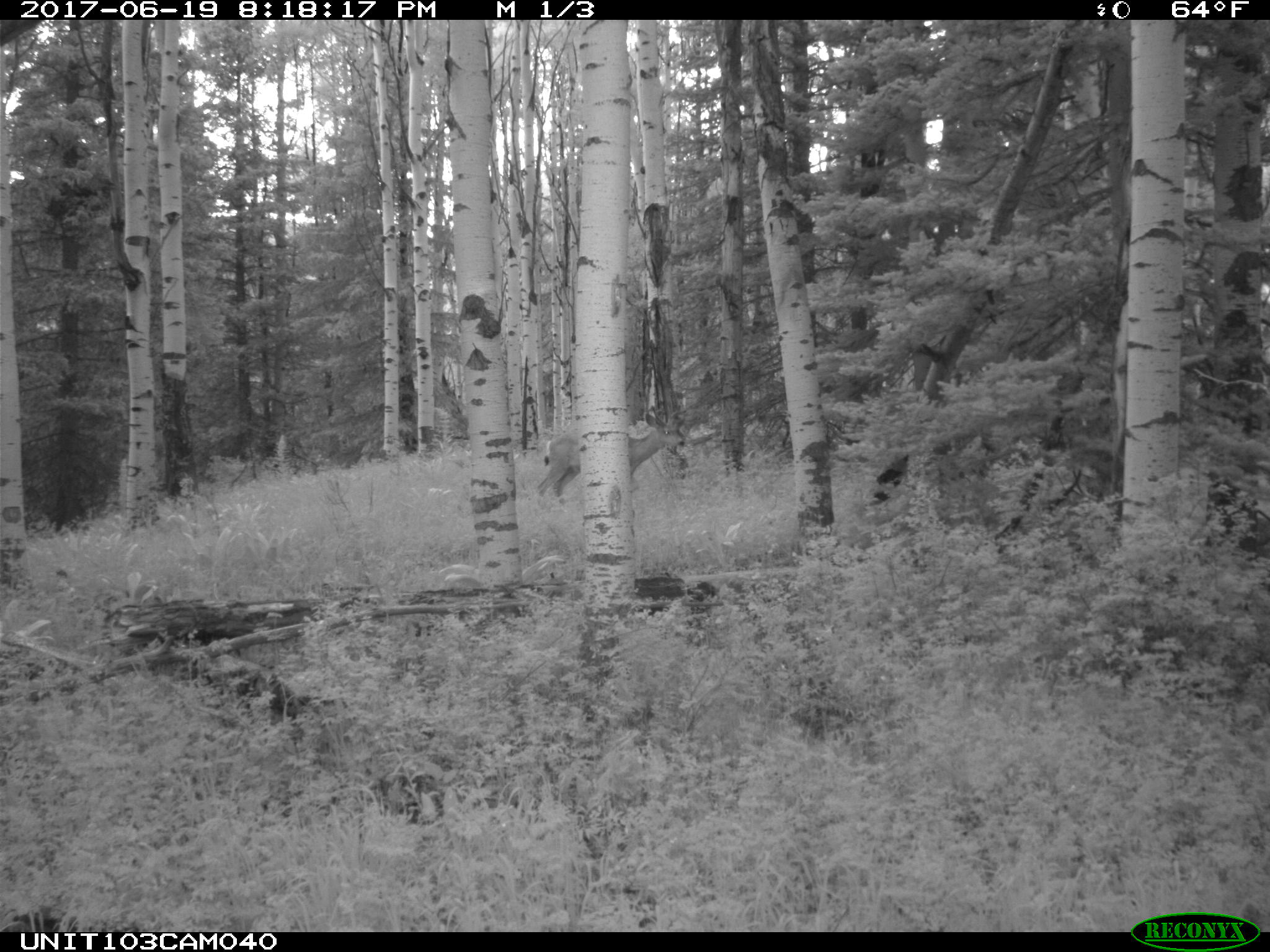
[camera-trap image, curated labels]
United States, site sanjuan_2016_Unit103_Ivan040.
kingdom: Animalia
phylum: Chordata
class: Mammalia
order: Artiodactyla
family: Cervidae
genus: Odocoileus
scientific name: Odocoileus hemionus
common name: mule deer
Odocoileus hemionus (mule deer).